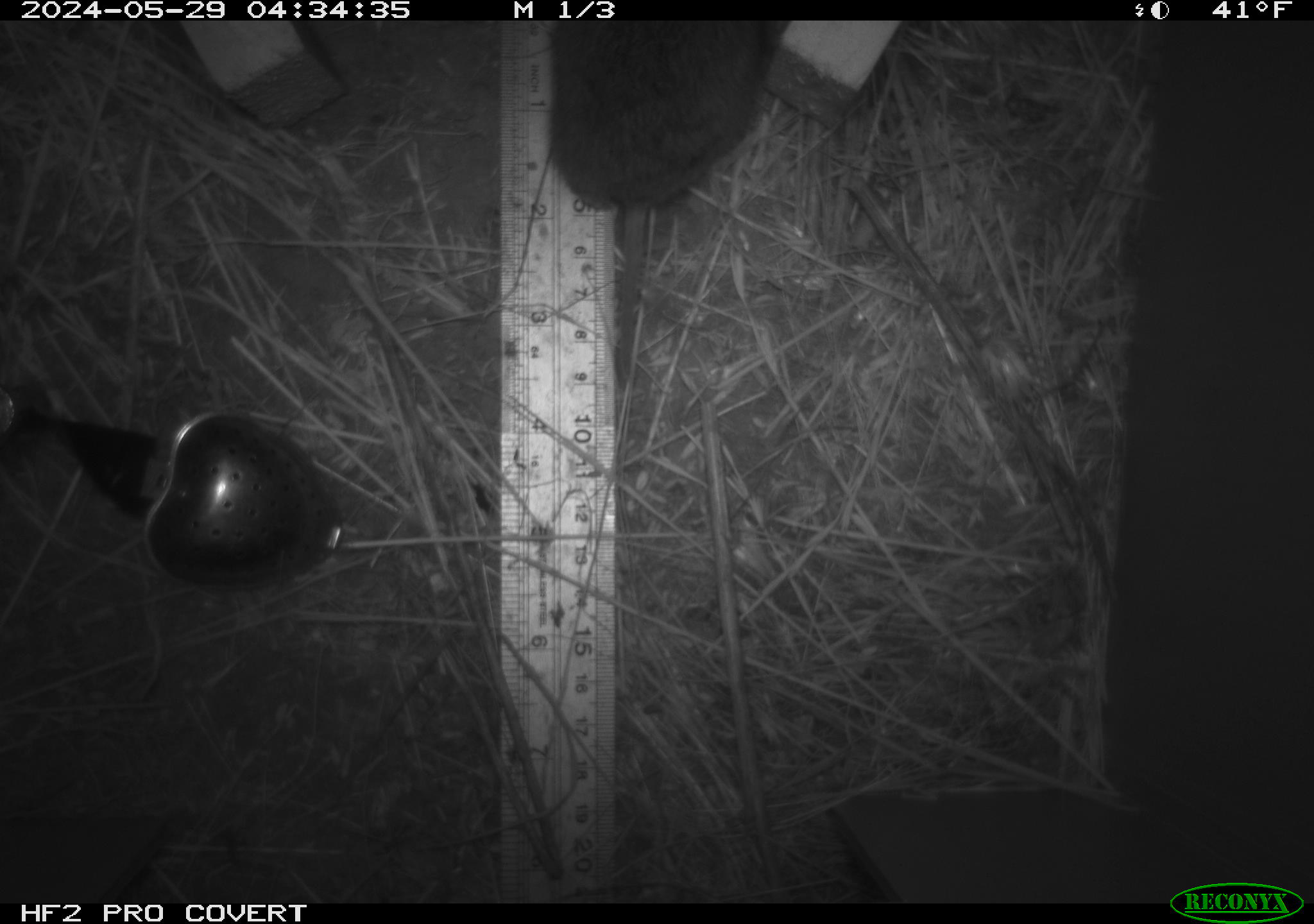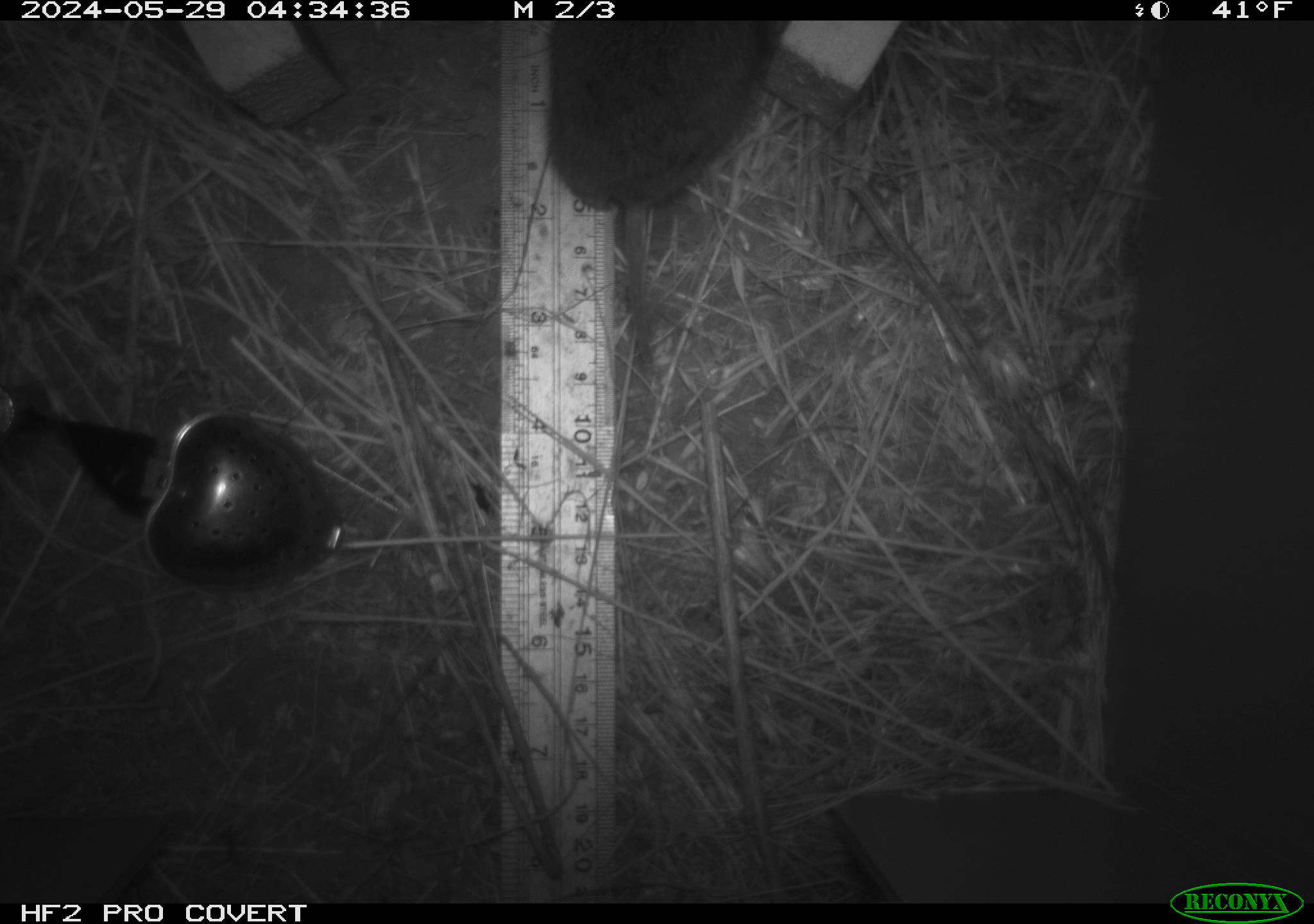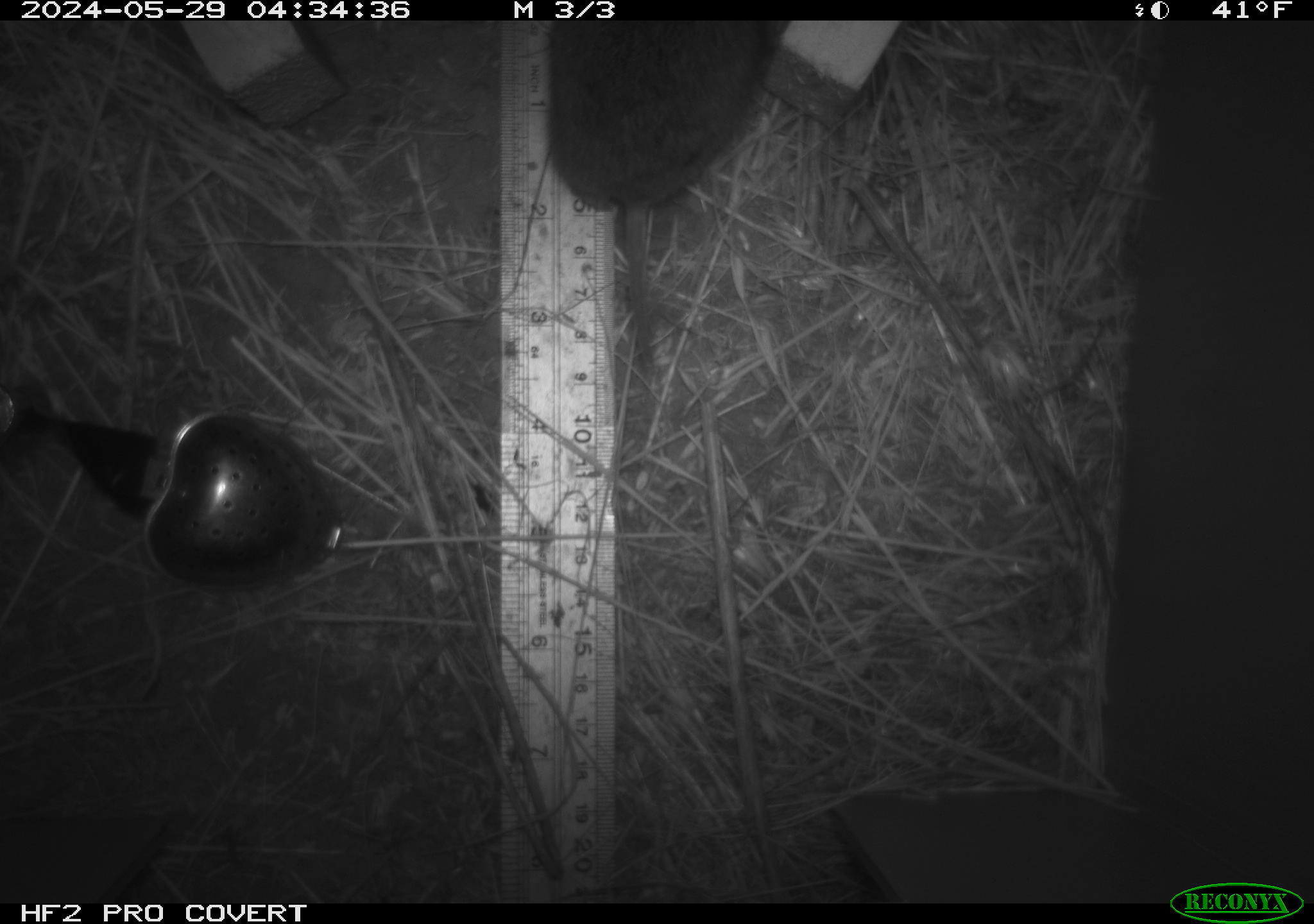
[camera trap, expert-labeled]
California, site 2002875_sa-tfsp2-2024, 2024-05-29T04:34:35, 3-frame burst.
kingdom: Animalia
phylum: Chordata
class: Mammalia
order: Rodentia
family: Cricetidae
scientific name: Arvicolinae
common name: voles, lemmings, and muskrats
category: arvicolinae subfamily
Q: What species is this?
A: Arvicolinae subfamily (voles, lemmings, and muskrats) (Arvicolinae).